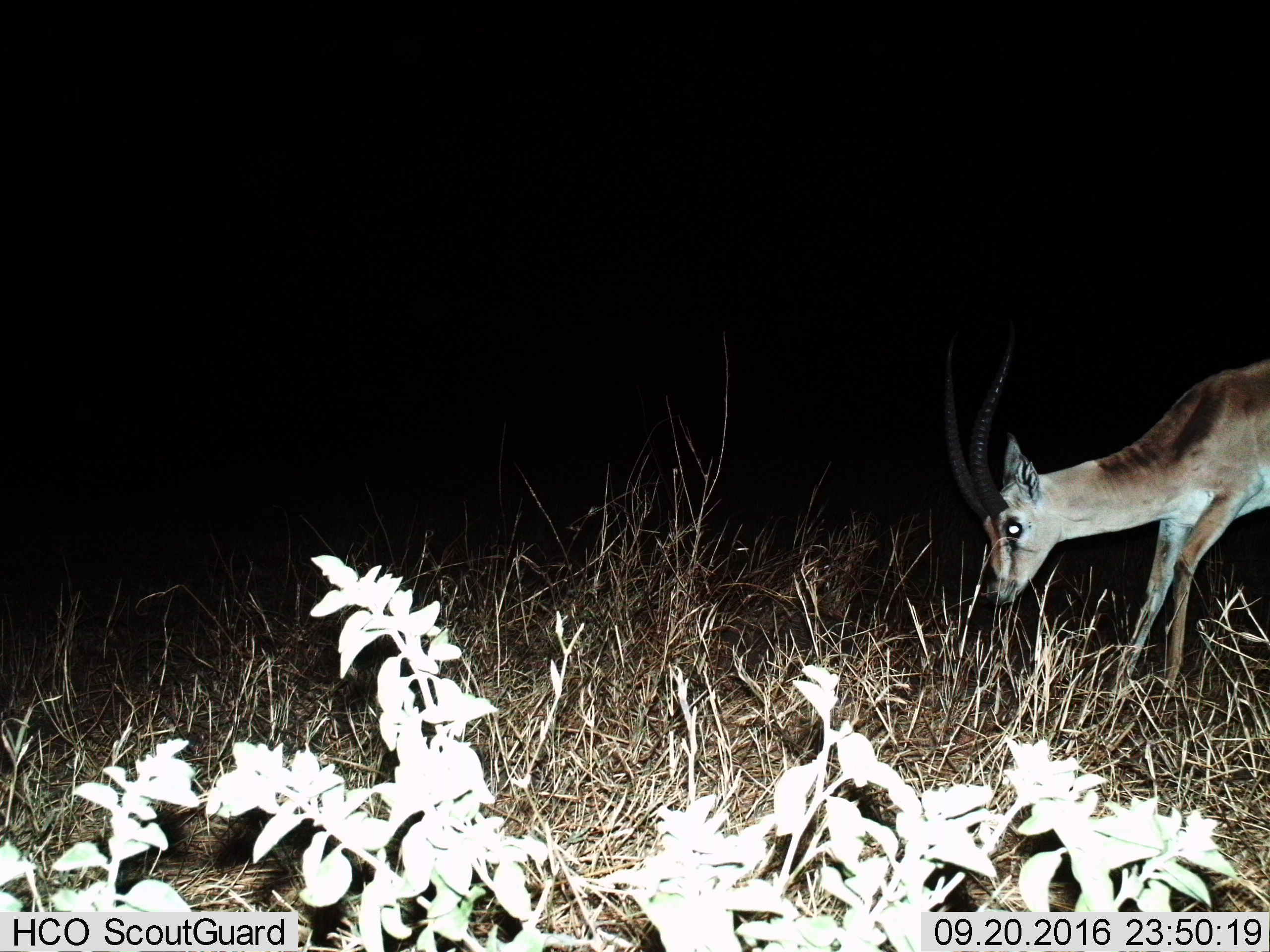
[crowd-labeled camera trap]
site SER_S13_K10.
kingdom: Animalia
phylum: Chordata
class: Mammalia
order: Artiodactyla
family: Bovidae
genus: Nanger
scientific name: Nanger granti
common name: grant's gazelle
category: gazellegrants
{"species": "gazellegrants (grant's gazelle) (Nanger granti)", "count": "1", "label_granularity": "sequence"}